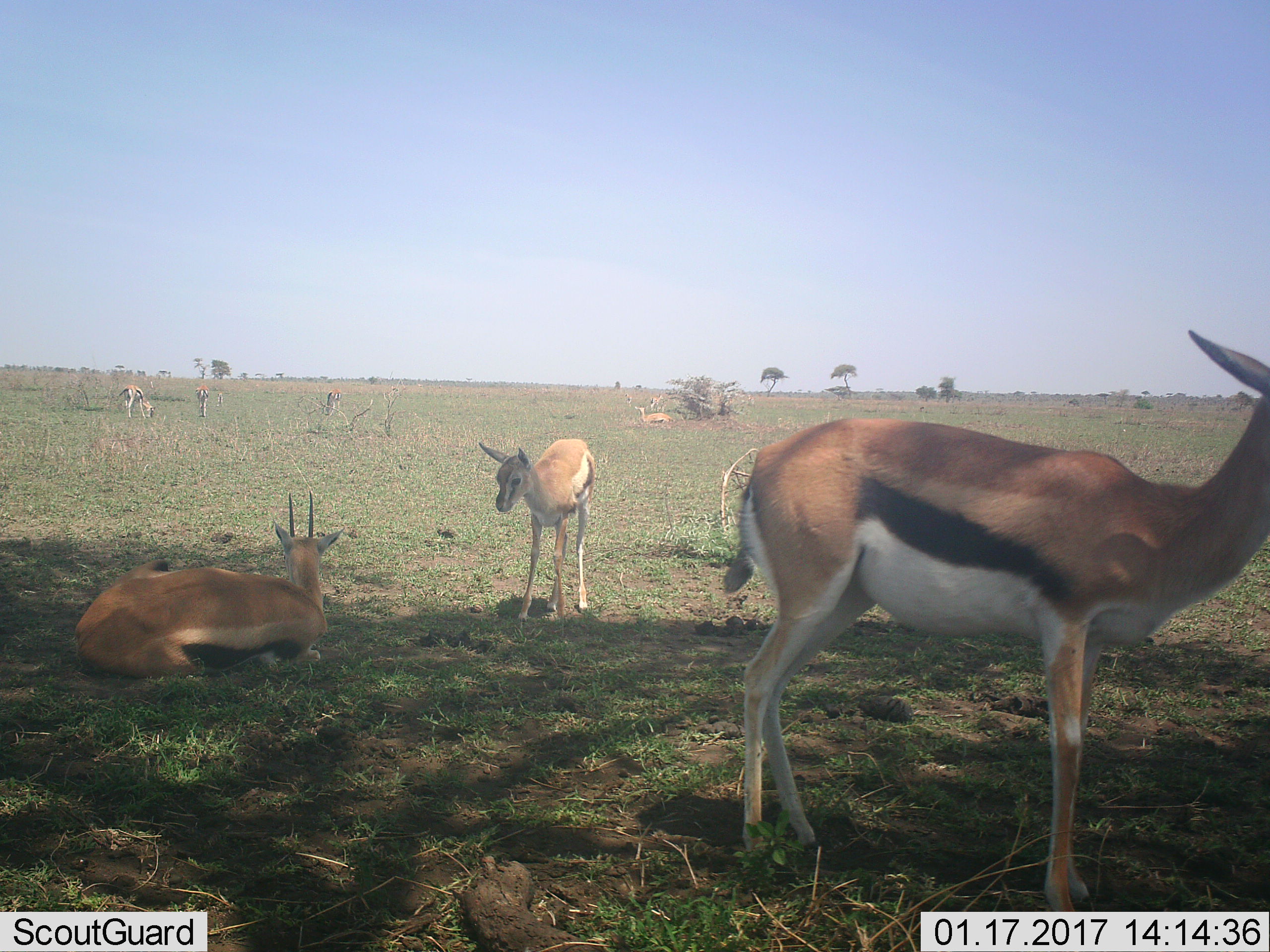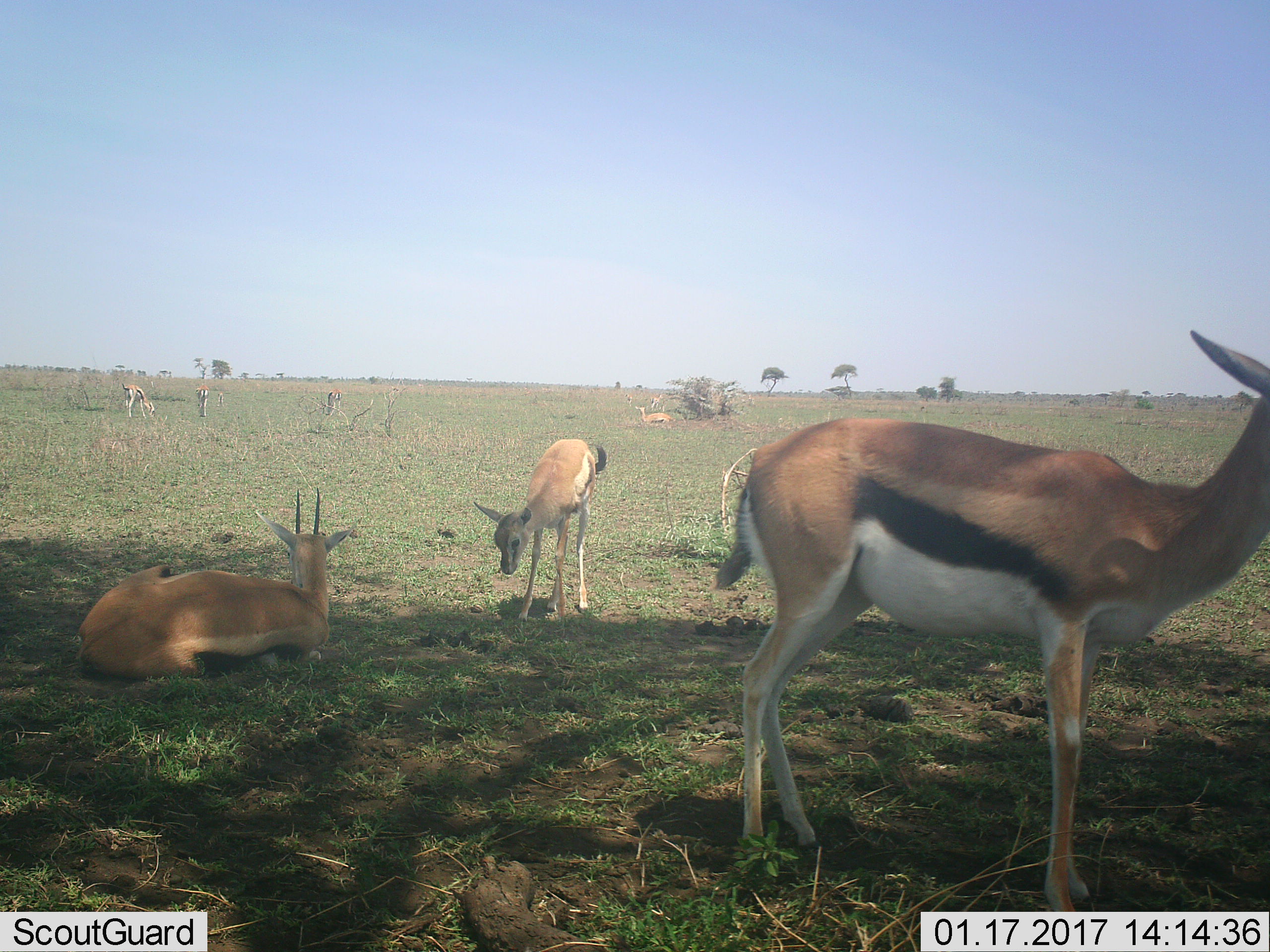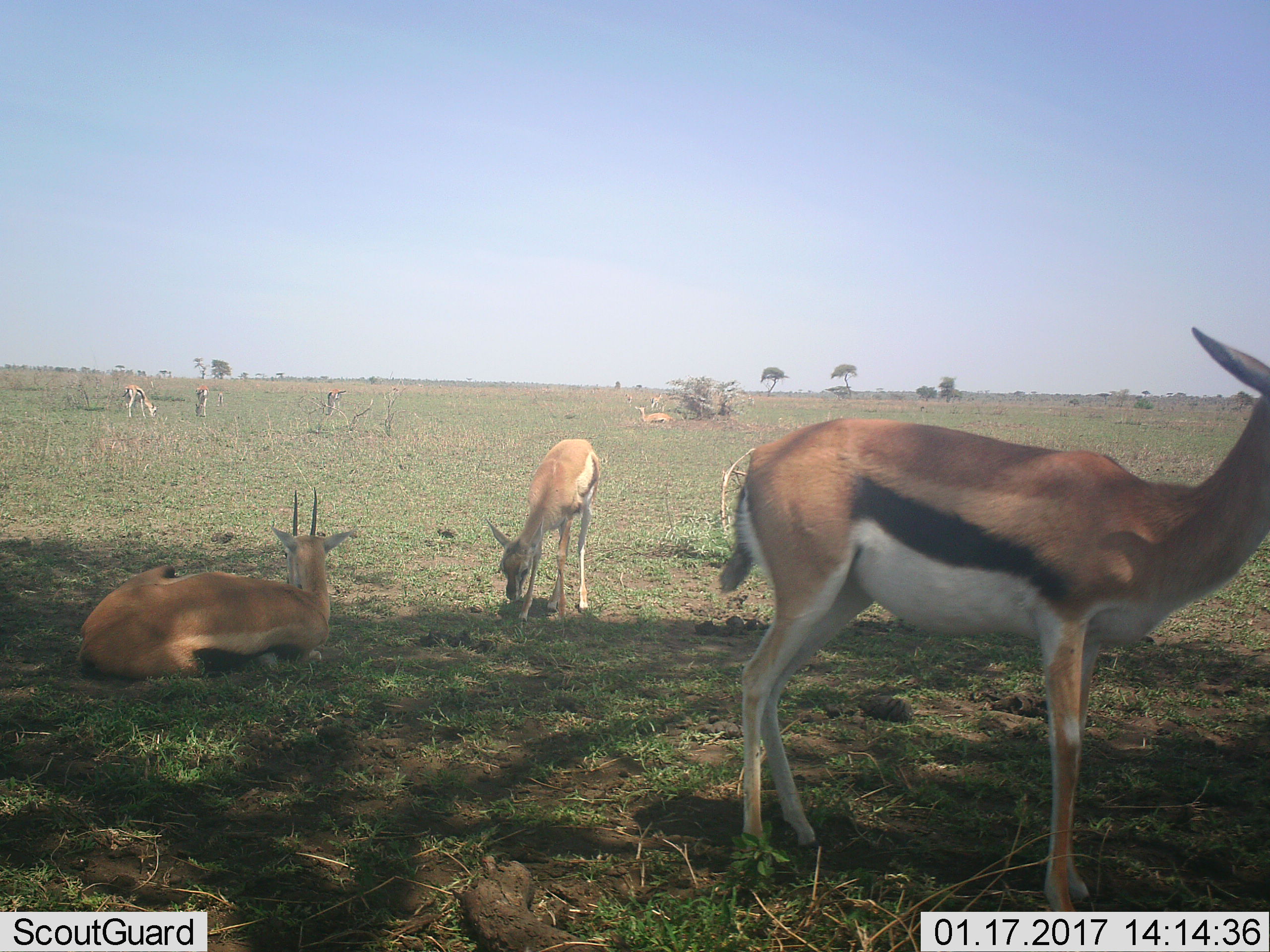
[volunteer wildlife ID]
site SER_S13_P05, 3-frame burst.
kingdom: Animalia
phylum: Chordata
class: Mammalia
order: Artiodactyla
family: Bovidae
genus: Eudorcas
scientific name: Eudorcas thomsonii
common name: thomson's gazelle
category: gazellethomsons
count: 9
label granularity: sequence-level